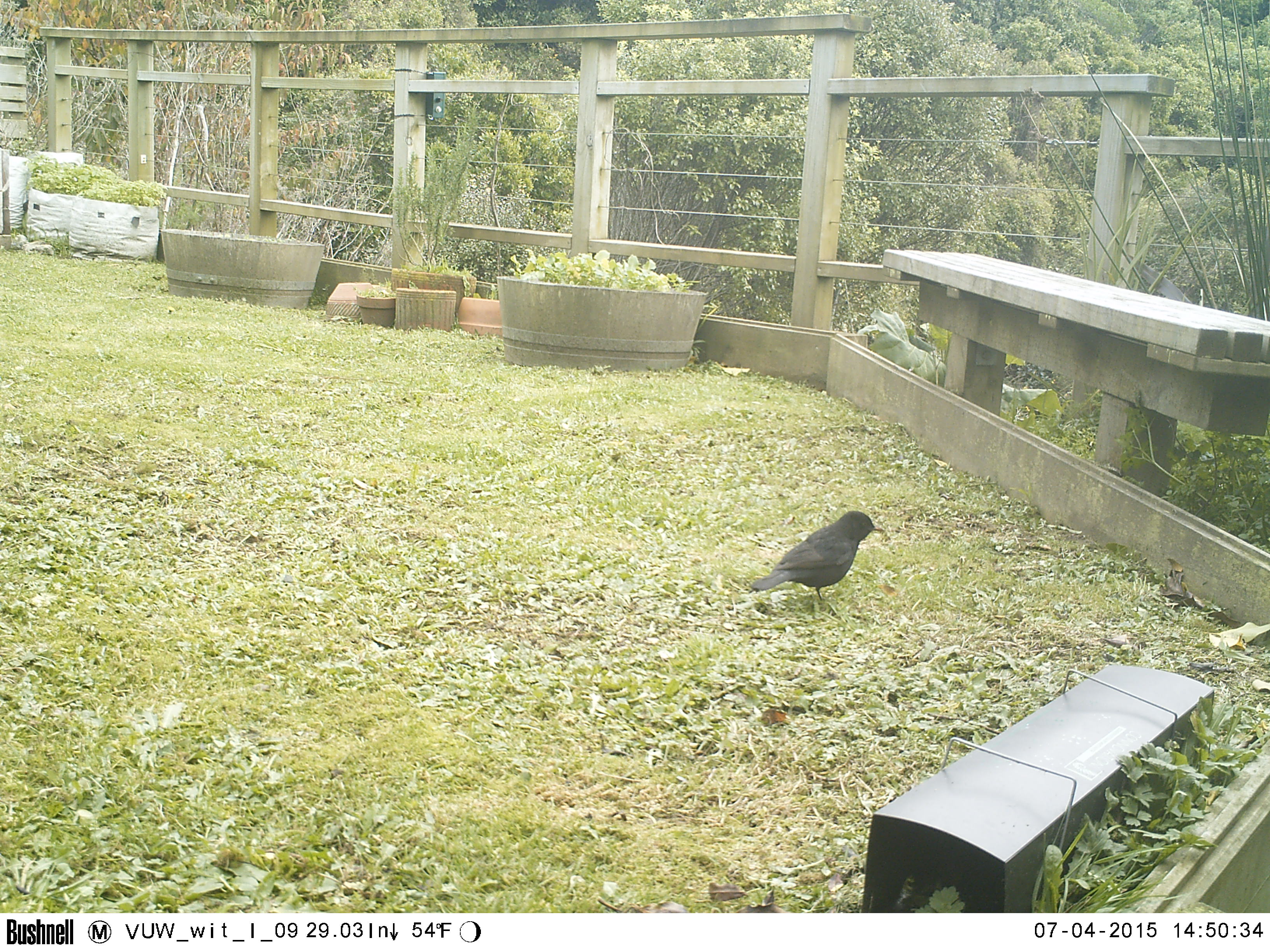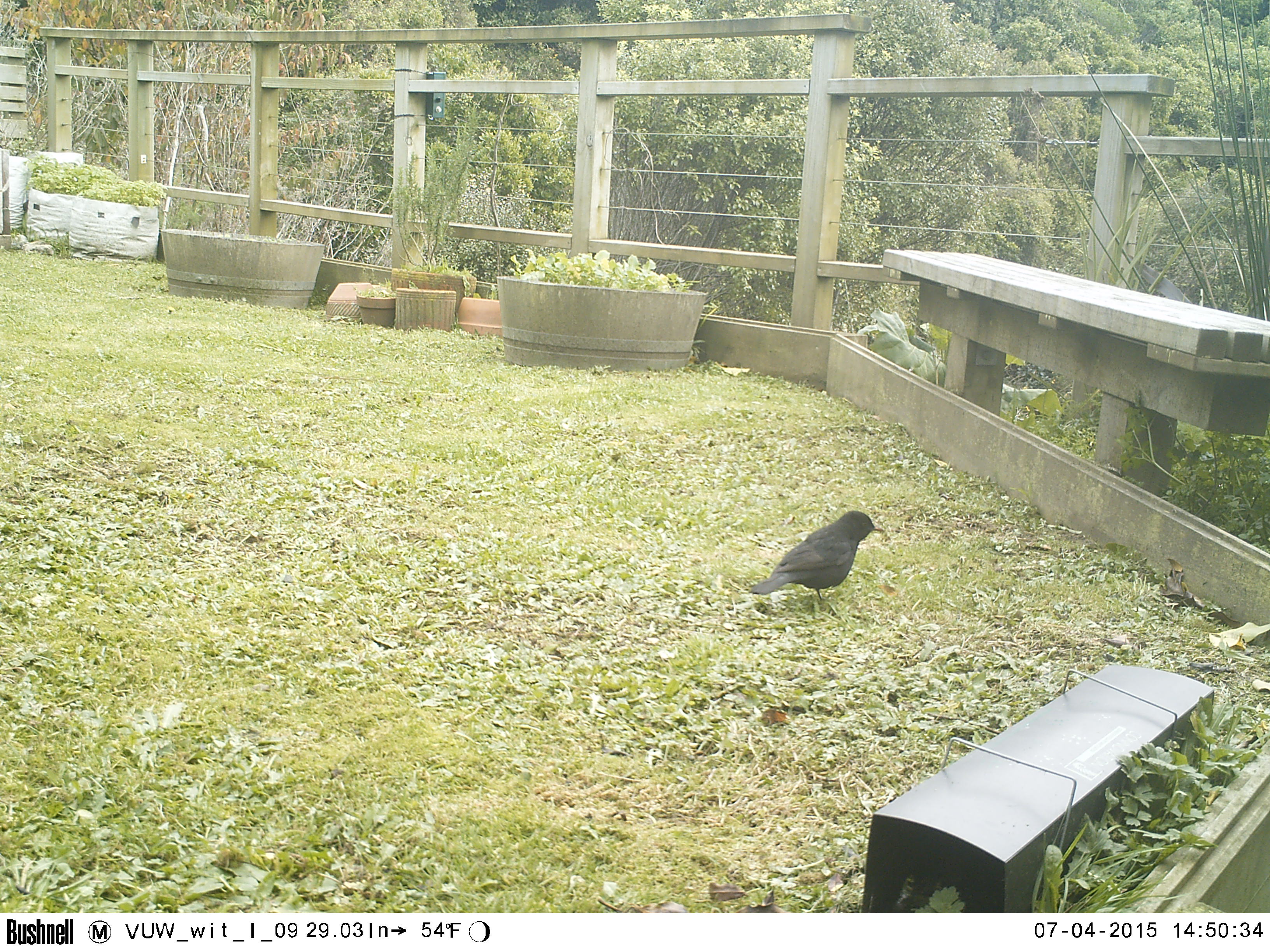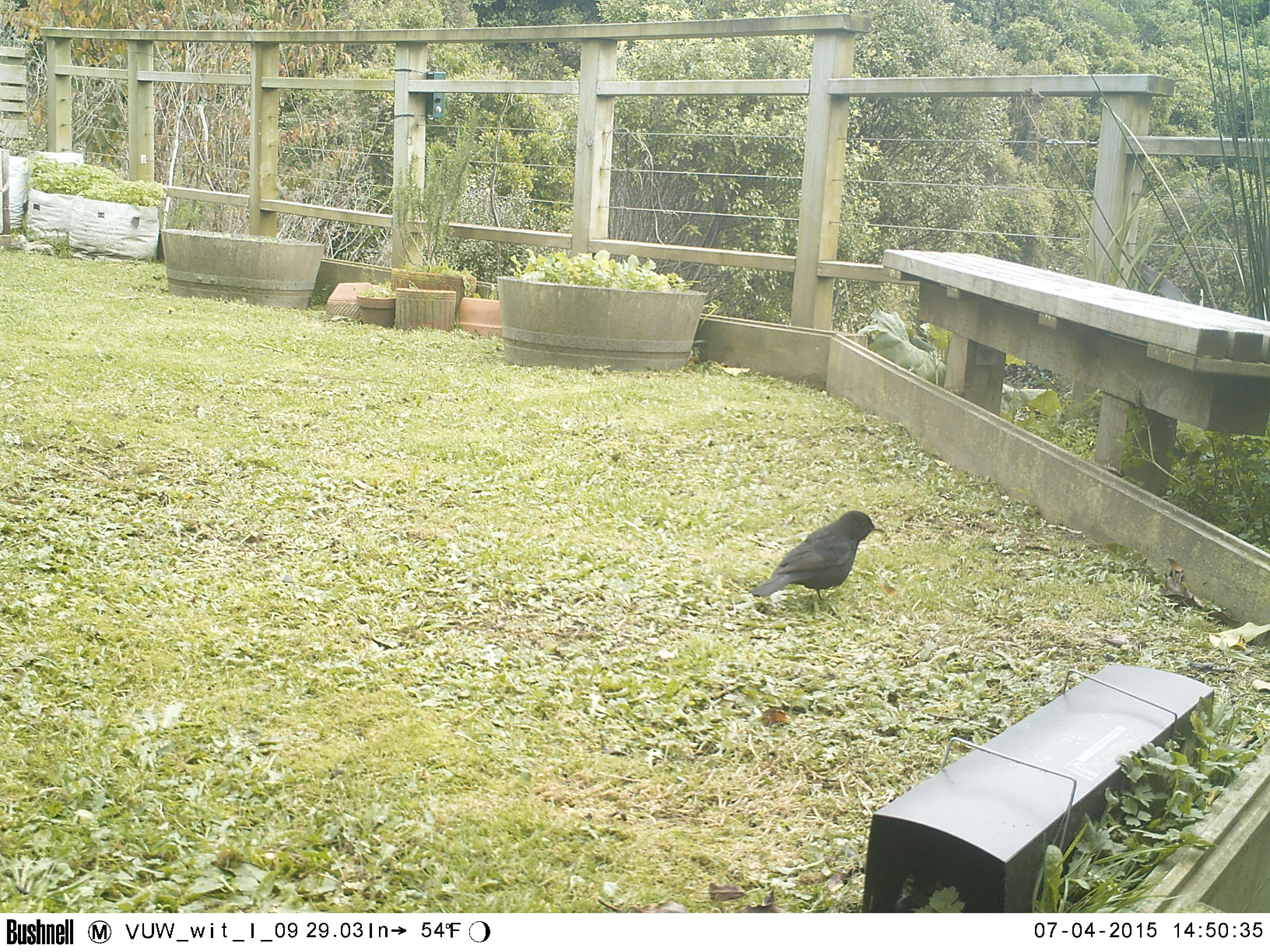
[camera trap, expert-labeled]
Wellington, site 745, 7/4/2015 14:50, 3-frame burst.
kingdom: Animalia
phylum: Chordata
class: Aves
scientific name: Aves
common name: bird